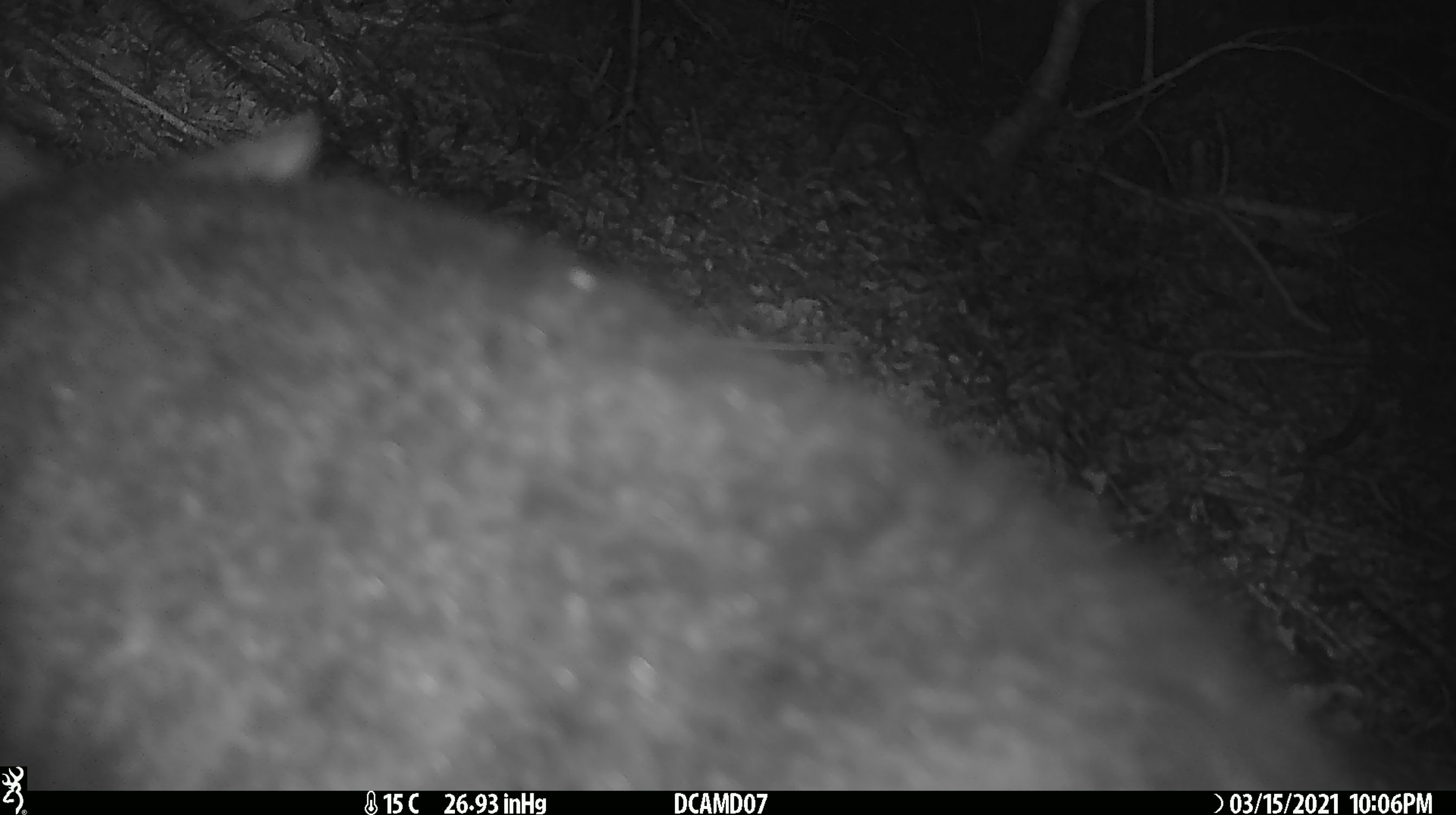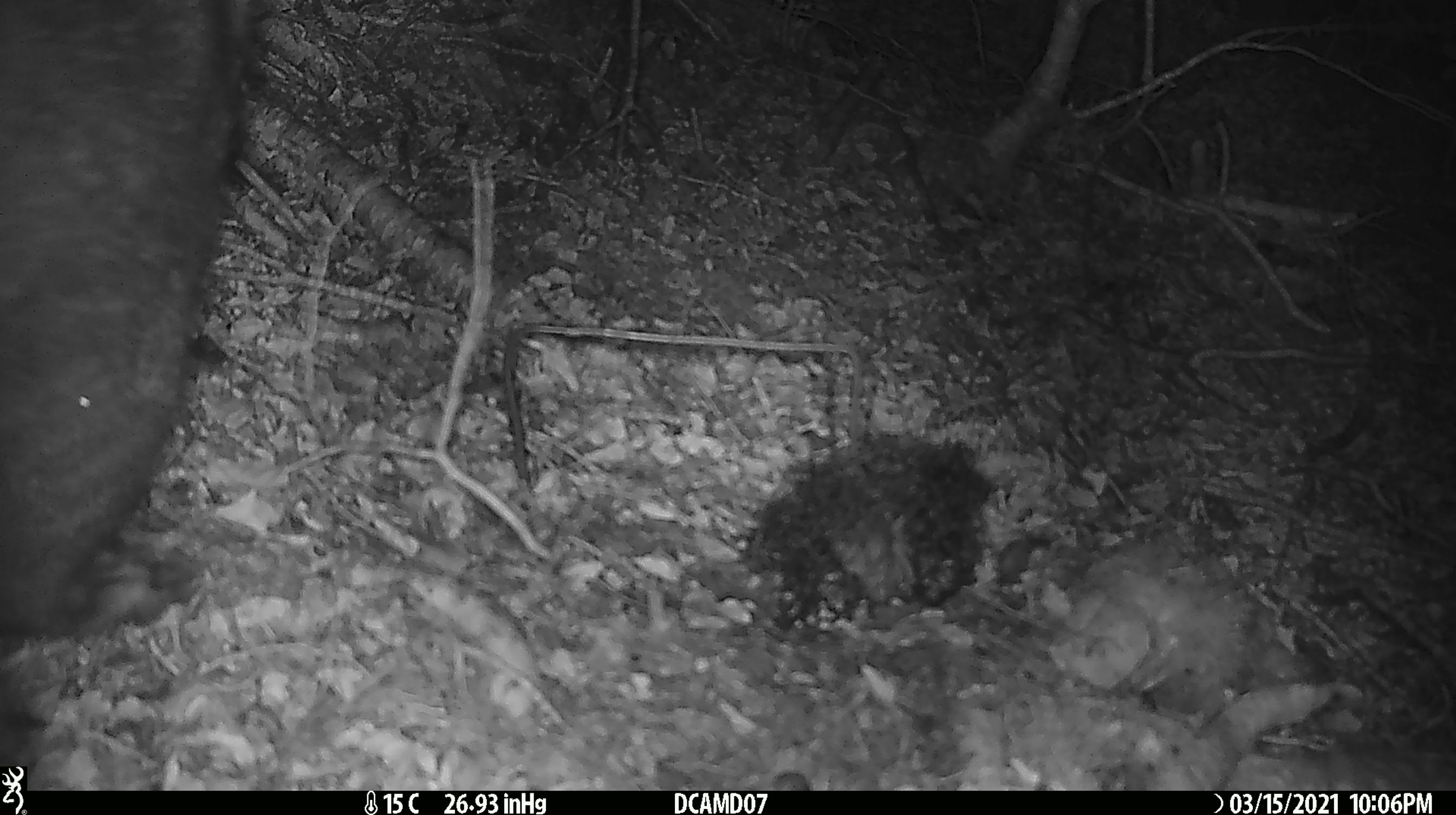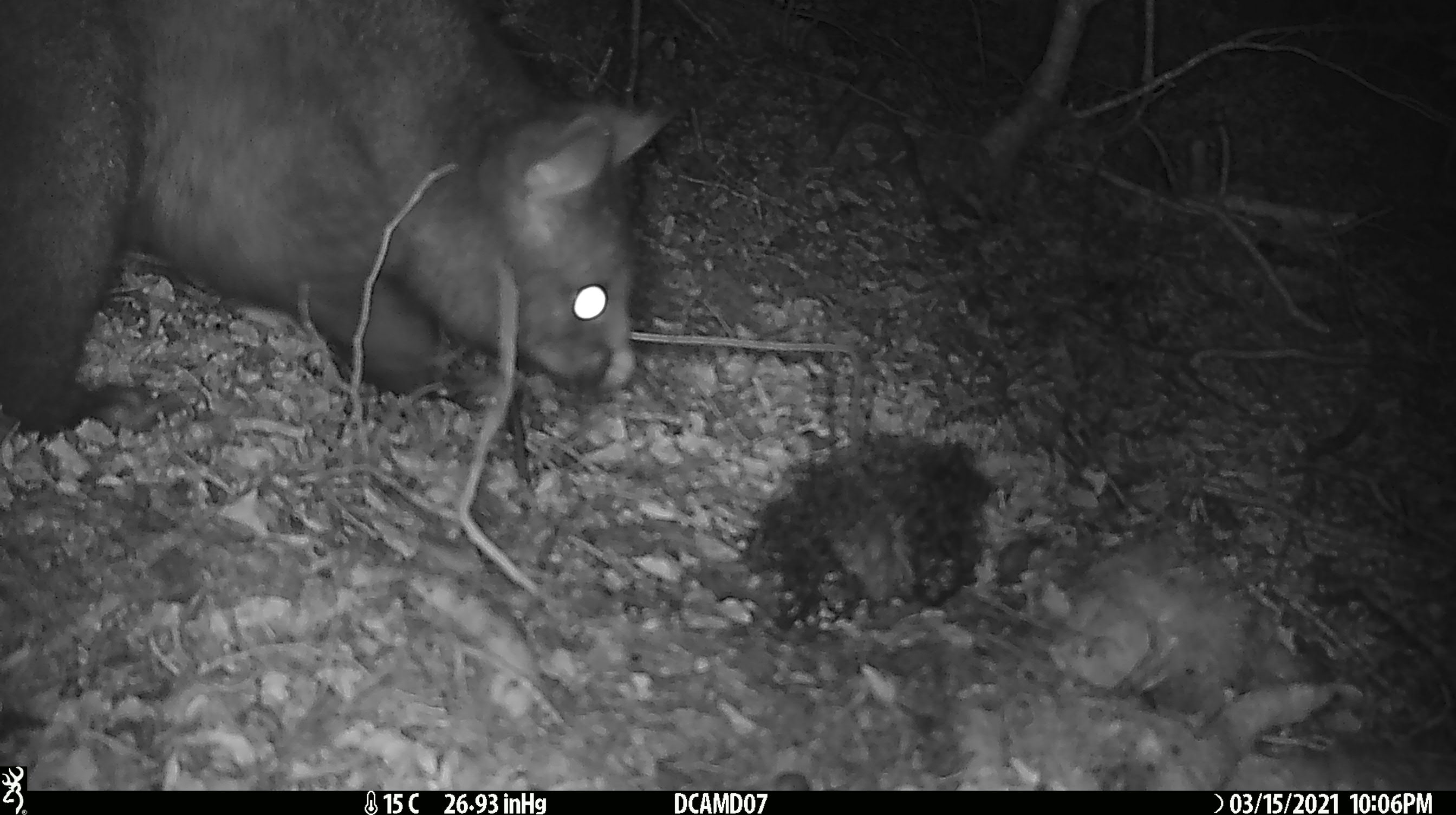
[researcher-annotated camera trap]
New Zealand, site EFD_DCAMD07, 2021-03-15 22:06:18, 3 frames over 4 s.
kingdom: Animalia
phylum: Chordata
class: Mammalia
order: Diprotodontia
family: Phalangeridae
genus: Trichosurus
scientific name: Trichosurus vulpecula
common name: common brushtail possum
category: possum